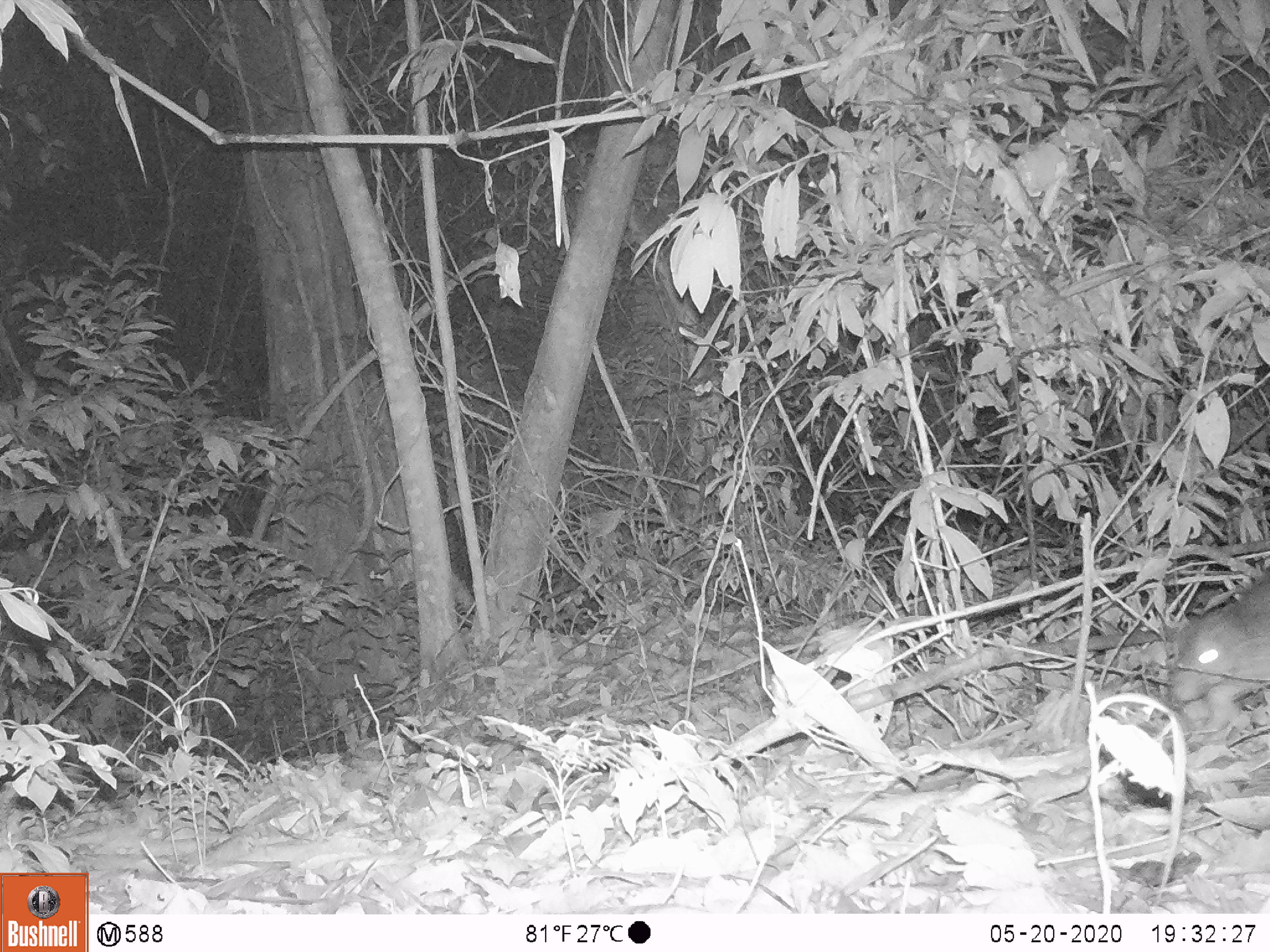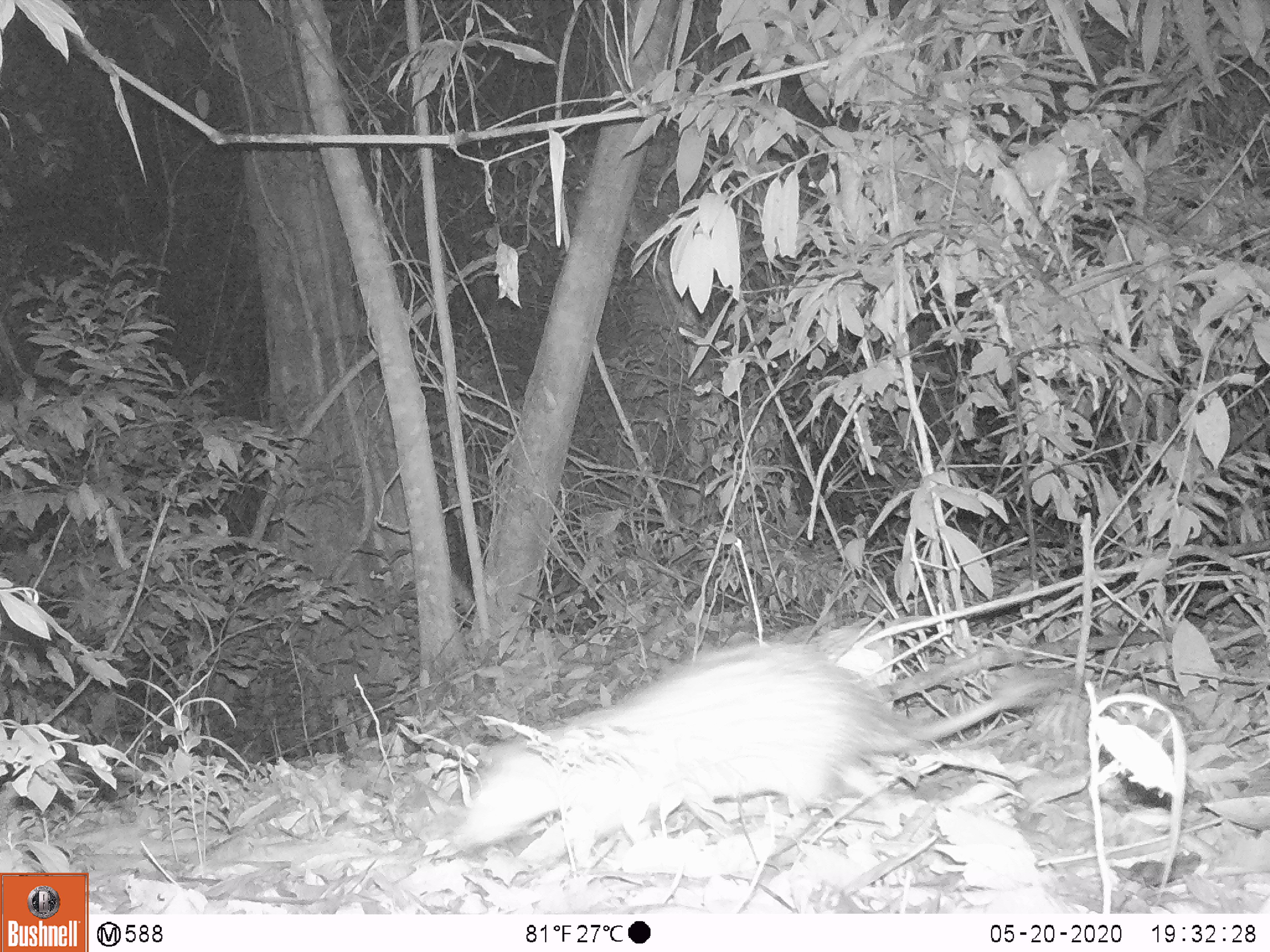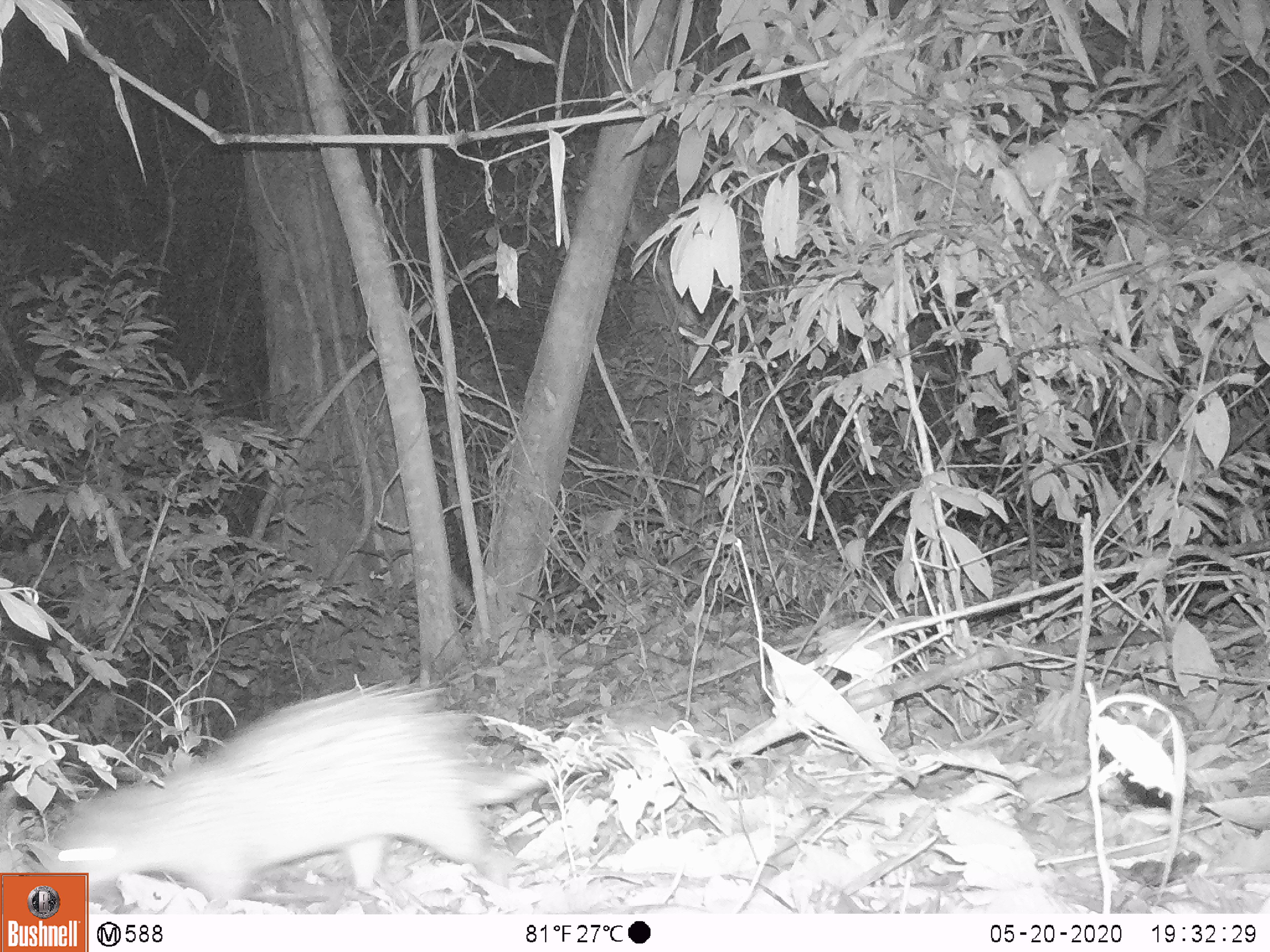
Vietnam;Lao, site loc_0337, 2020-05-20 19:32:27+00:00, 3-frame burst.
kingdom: Animalia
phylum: Chordata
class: Mammalia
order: Rodentia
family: Hystricidae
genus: Atherurus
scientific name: Atherurus macrourus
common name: asiatic brush-tailed porcupine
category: asiatic brush tailed porcupine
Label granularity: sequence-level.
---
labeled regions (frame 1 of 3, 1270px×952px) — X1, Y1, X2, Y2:
asiatic brush tailed porcupine: 1168, 567, 1269, 728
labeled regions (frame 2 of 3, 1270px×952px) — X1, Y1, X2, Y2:
asiatic brush tailed porcupine: 449, 635, 1062, 855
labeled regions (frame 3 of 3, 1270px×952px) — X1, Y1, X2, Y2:
asiatic brush tailed porcupine: 40, 677, 680, 913